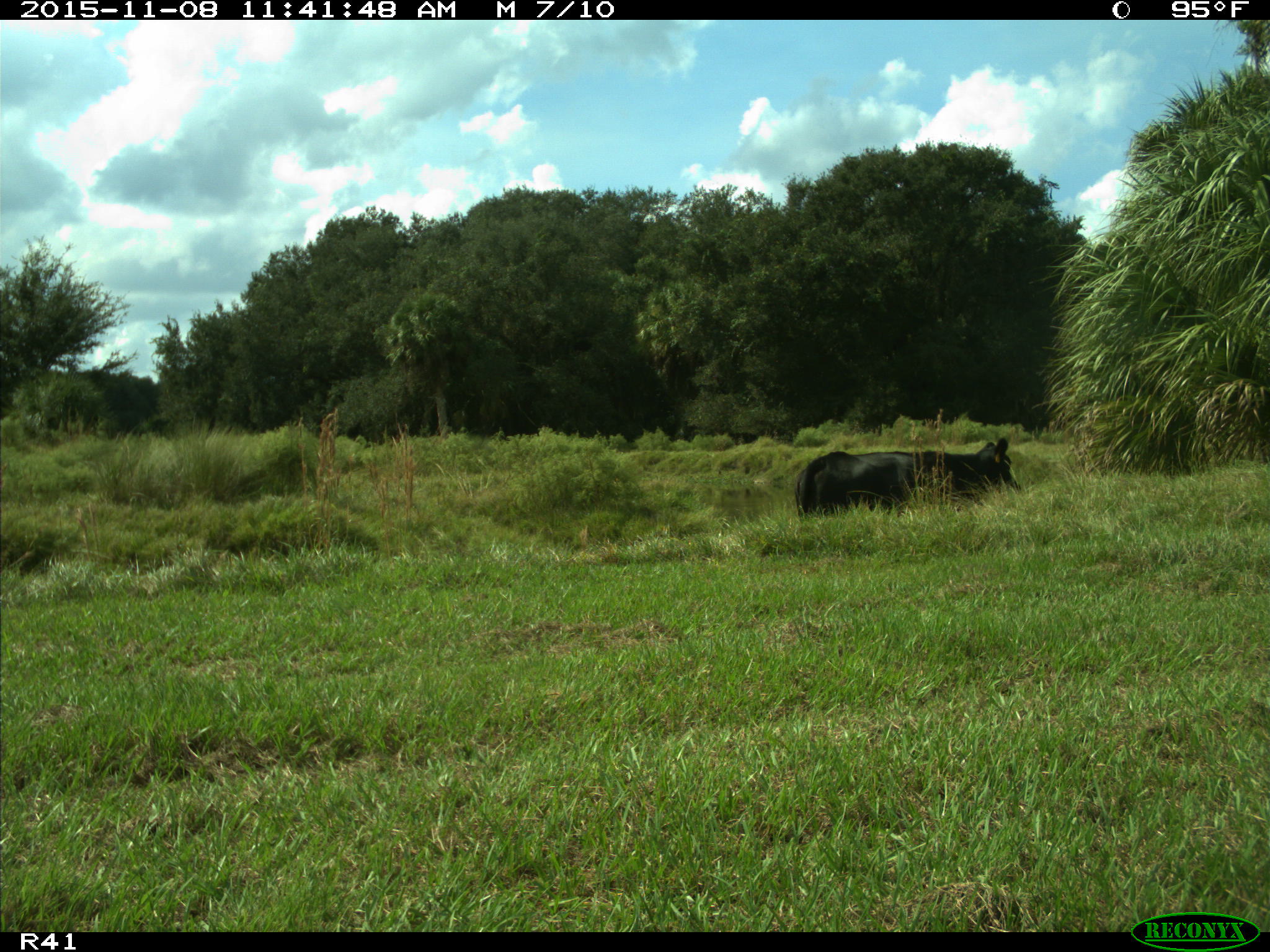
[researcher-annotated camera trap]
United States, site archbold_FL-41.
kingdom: Animalia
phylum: Chordata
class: Mammalia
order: Artiodactyla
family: Bovidae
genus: Bos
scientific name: Bos taurus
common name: domestic cow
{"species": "Bos taurus (domestic cow)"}